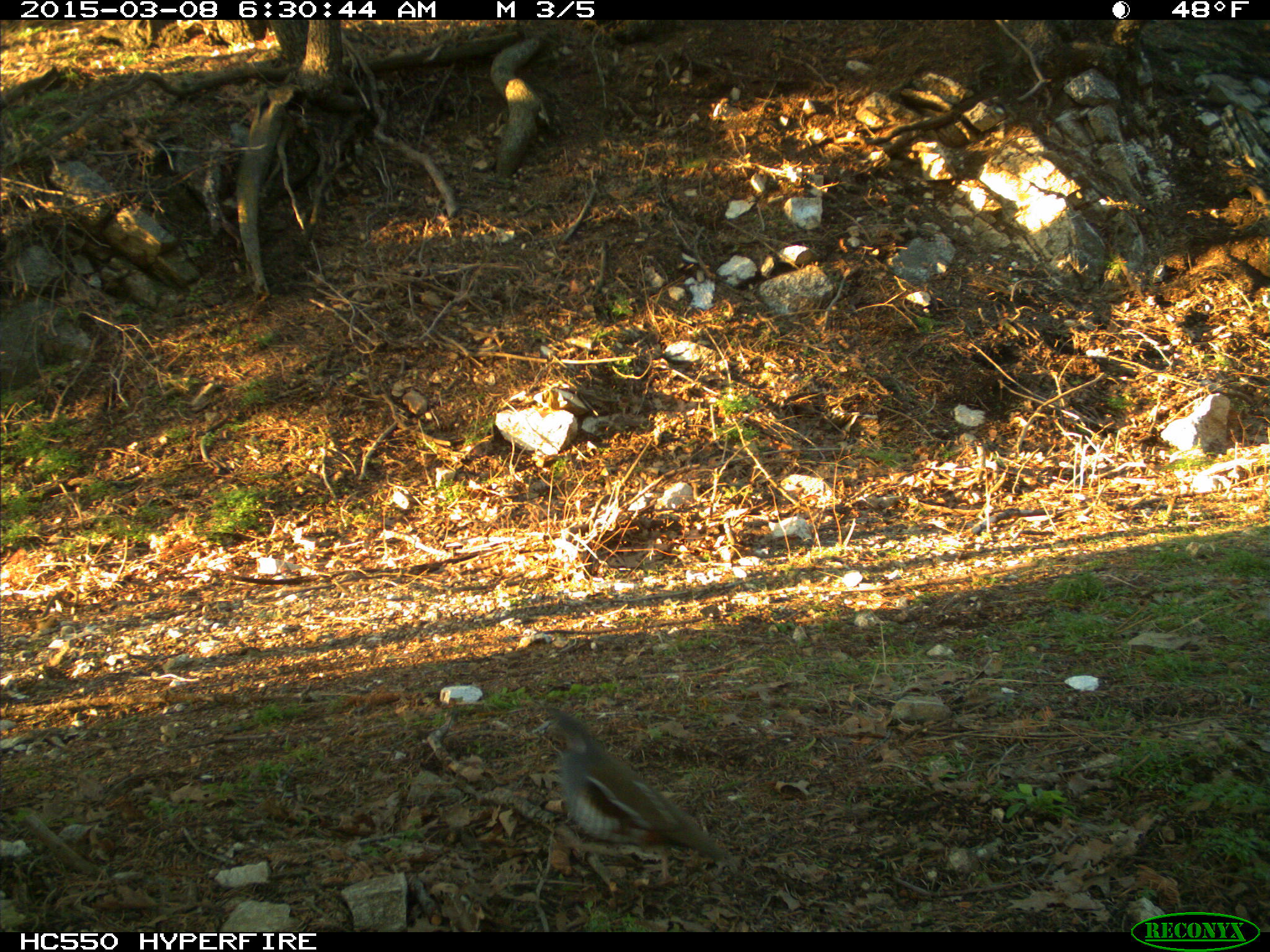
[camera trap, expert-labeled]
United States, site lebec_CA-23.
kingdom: Animalia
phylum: Chordata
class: Aves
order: Galliformes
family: Odontophoridae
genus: Callipepla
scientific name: Callipepla californica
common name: california quail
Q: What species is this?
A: Callipepla californica (california quail).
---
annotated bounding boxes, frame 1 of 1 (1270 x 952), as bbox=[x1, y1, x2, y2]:
animal: bbox=[544, 707, 734, 888]